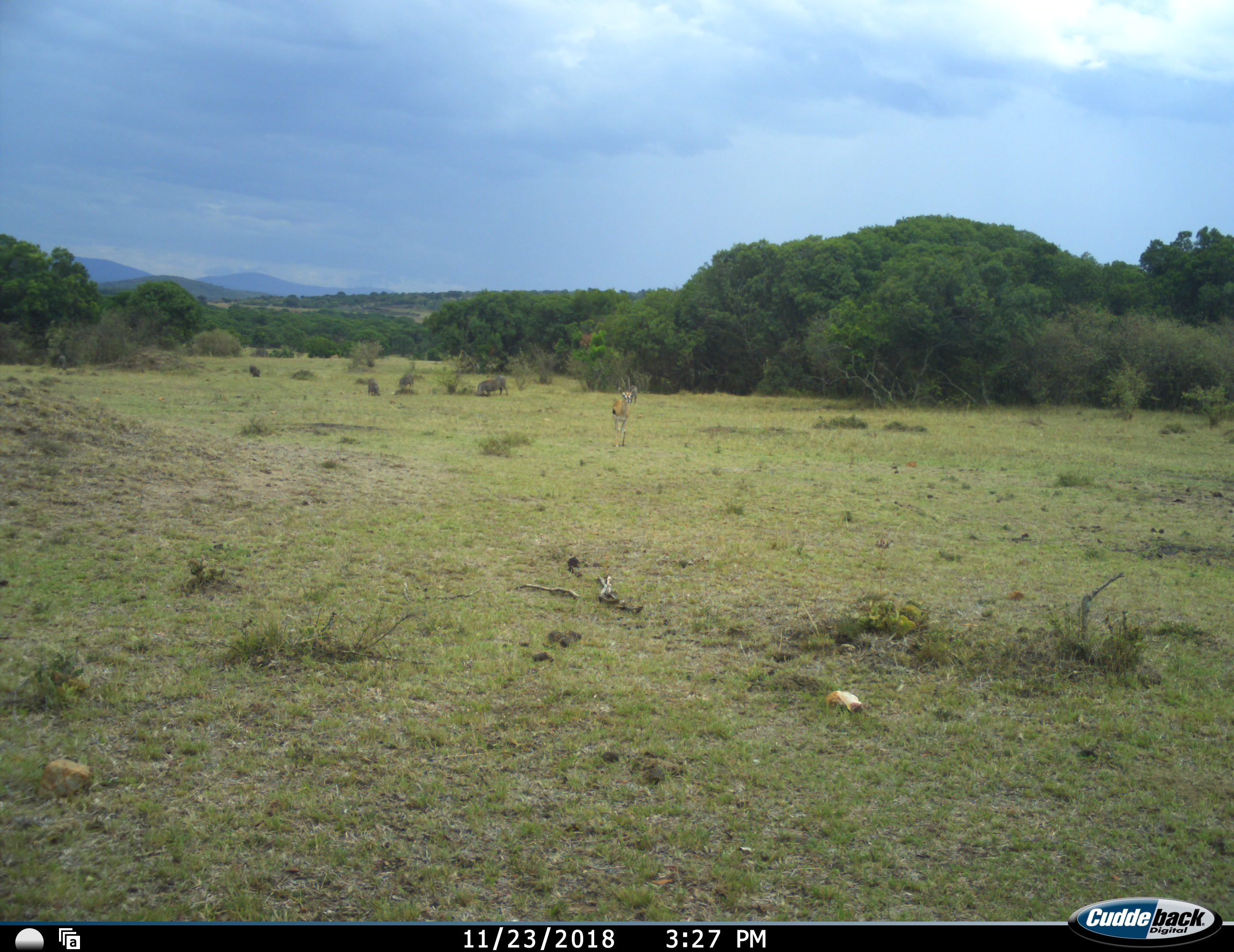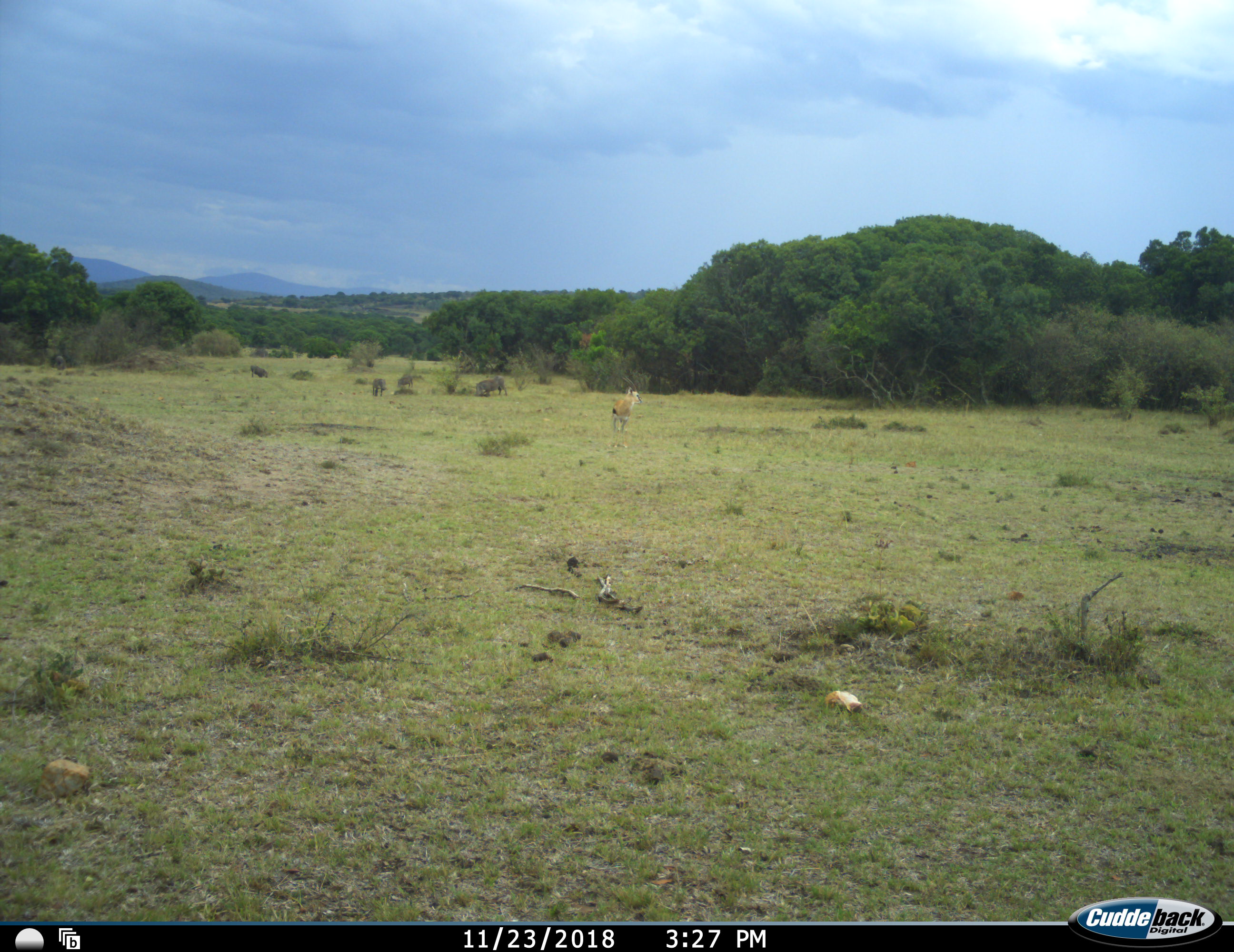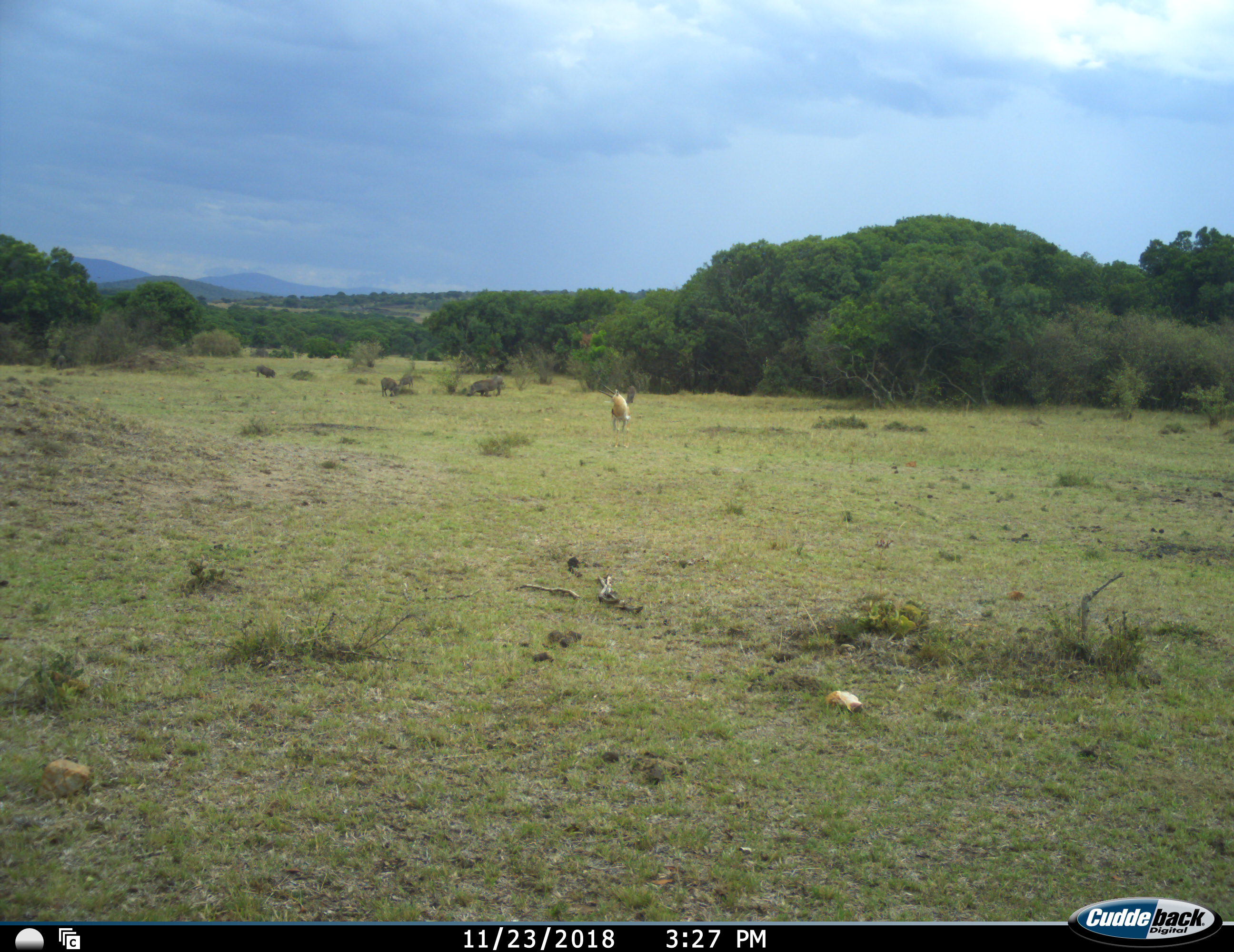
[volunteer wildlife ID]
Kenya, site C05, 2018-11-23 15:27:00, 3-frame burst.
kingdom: Animalia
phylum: Chordata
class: Mammalia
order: Artiodactyla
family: Bovidae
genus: Eudorcas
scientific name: Eudorcas thomsonii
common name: thomson's gazelle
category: gazellethomsons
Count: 1.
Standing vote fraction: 50%.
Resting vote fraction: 0%.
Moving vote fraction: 50%.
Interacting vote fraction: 25%.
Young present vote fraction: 0%.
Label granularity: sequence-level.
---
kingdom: Animalia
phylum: Chordata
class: Mammalia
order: Artiodactyla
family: Suidae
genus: Phacochoerus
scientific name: Phacochoerus africanus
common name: warthog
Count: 6.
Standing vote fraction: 43%.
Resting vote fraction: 14%.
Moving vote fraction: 43%.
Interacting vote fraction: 14%.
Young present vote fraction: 14%.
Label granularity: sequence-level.